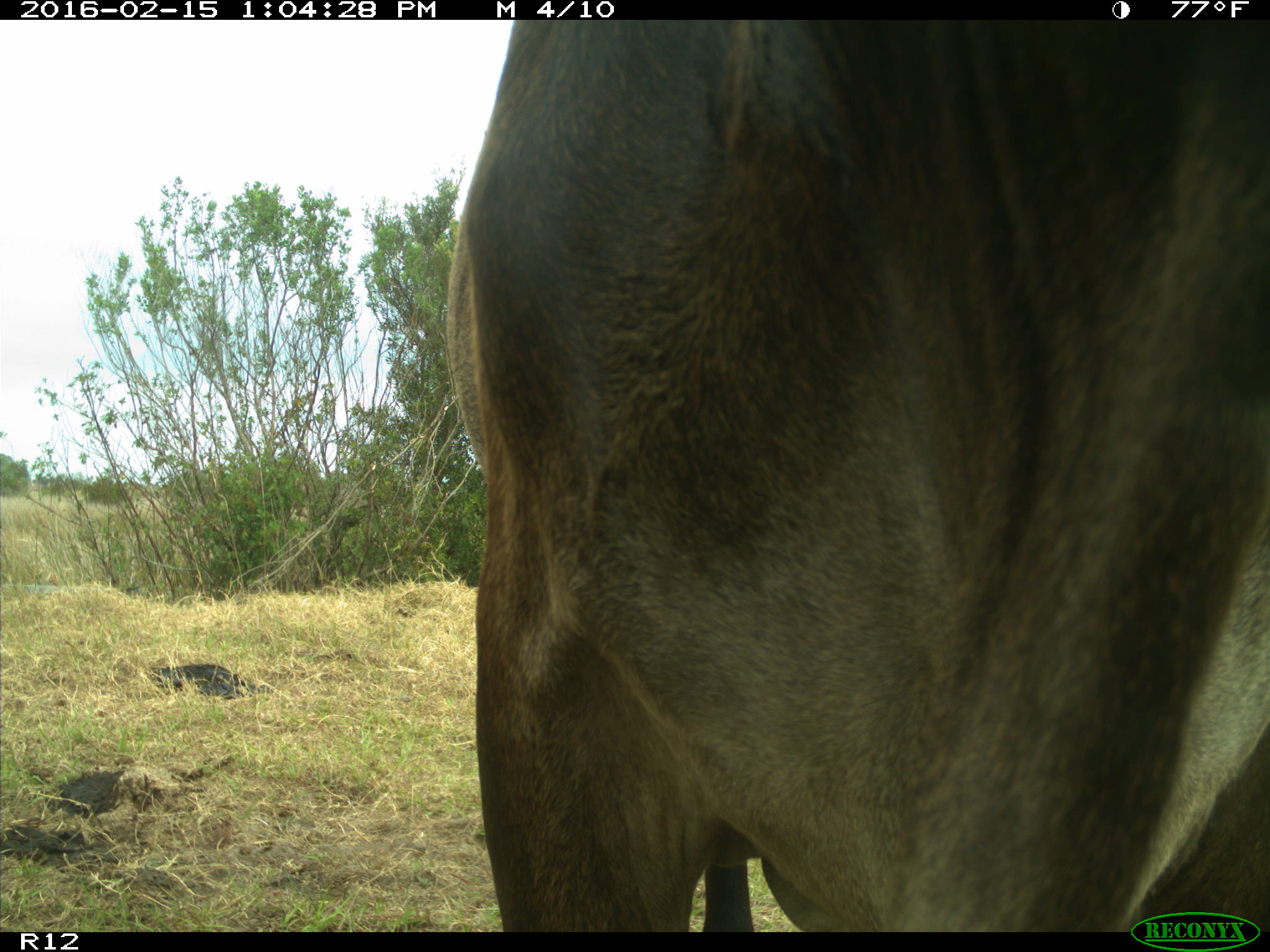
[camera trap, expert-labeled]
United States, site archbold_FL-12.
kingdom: Animalia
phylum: Chordata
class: Mammalia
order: Artiodactyla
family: Bovidae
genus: Bos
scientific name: Bos taurus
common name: domestic cow